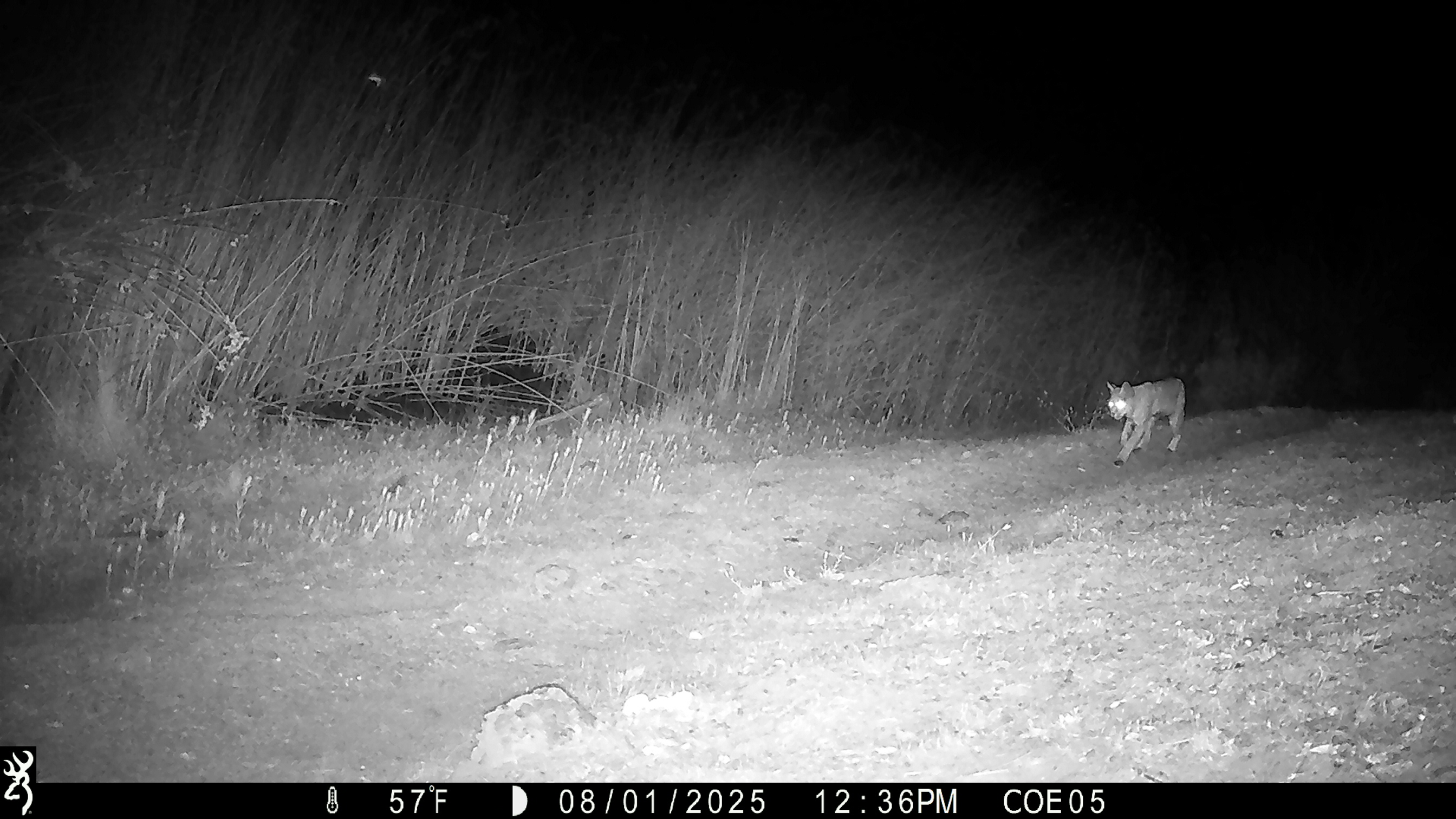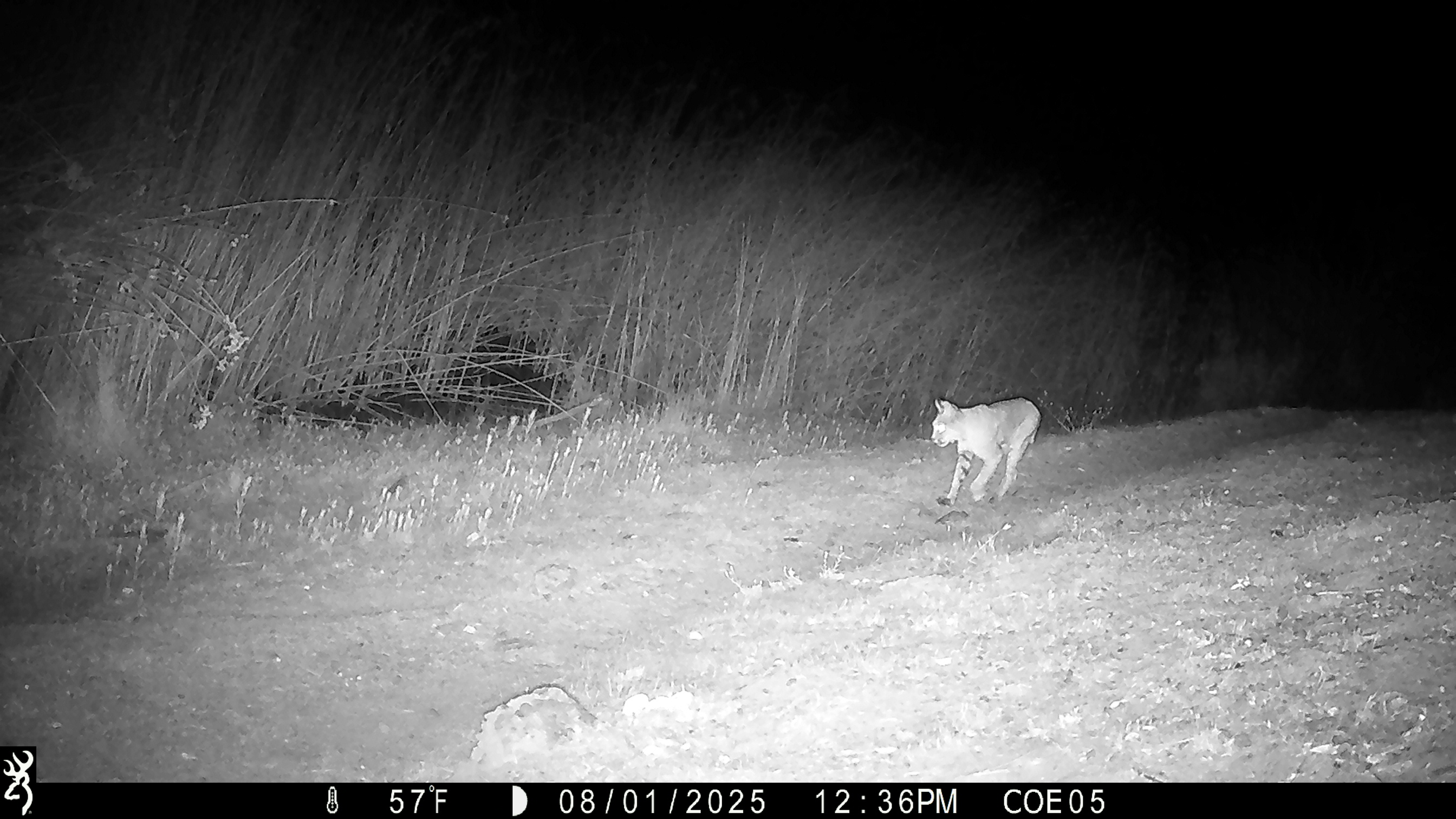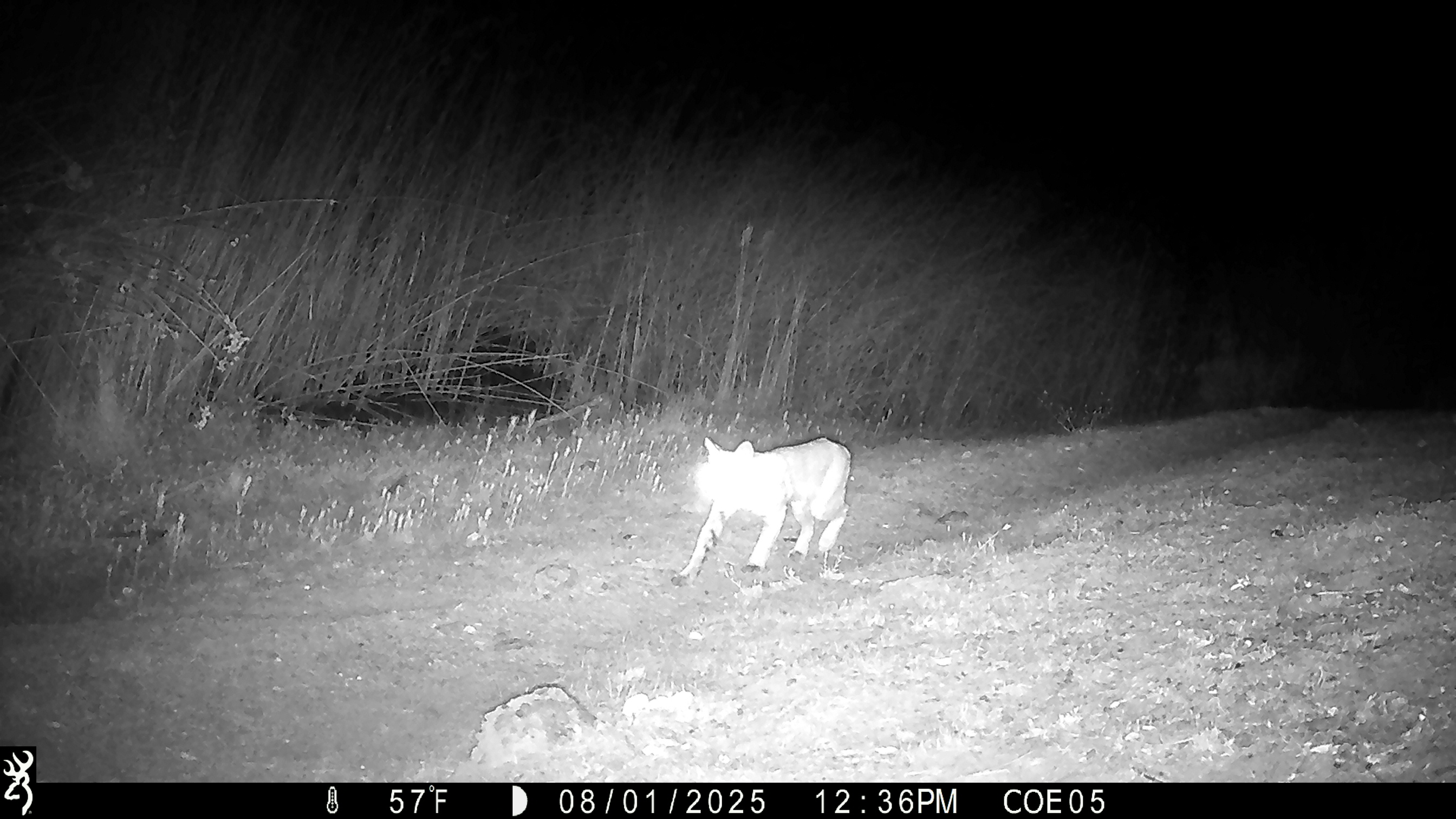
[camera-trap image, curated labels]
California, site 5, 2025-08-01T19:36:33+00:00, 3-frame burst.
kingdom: Animalia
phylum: Chordata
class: Mammalia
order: Carnivora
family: Felidae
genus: Lynx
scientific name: Lynx rufus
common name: bobcat